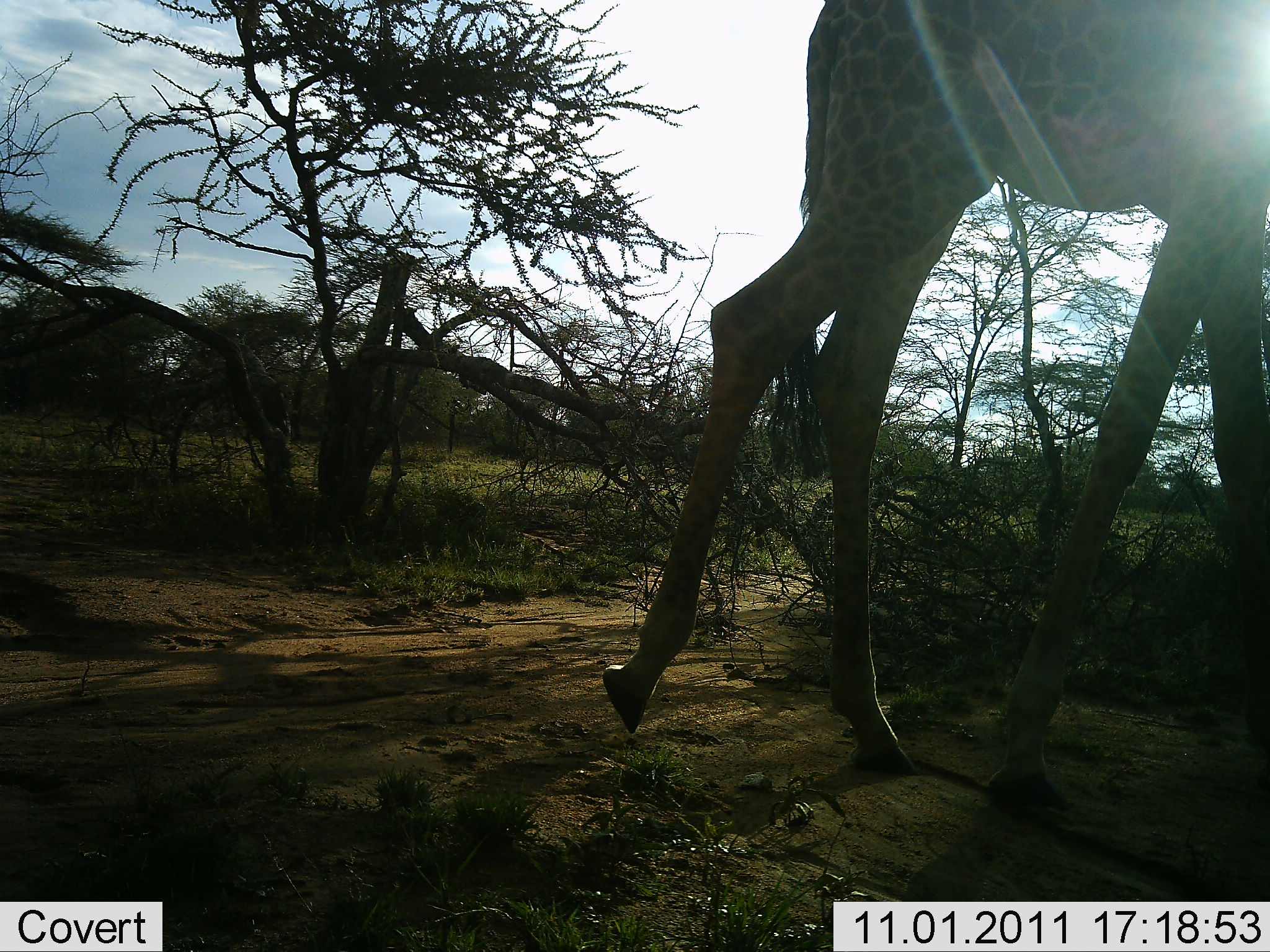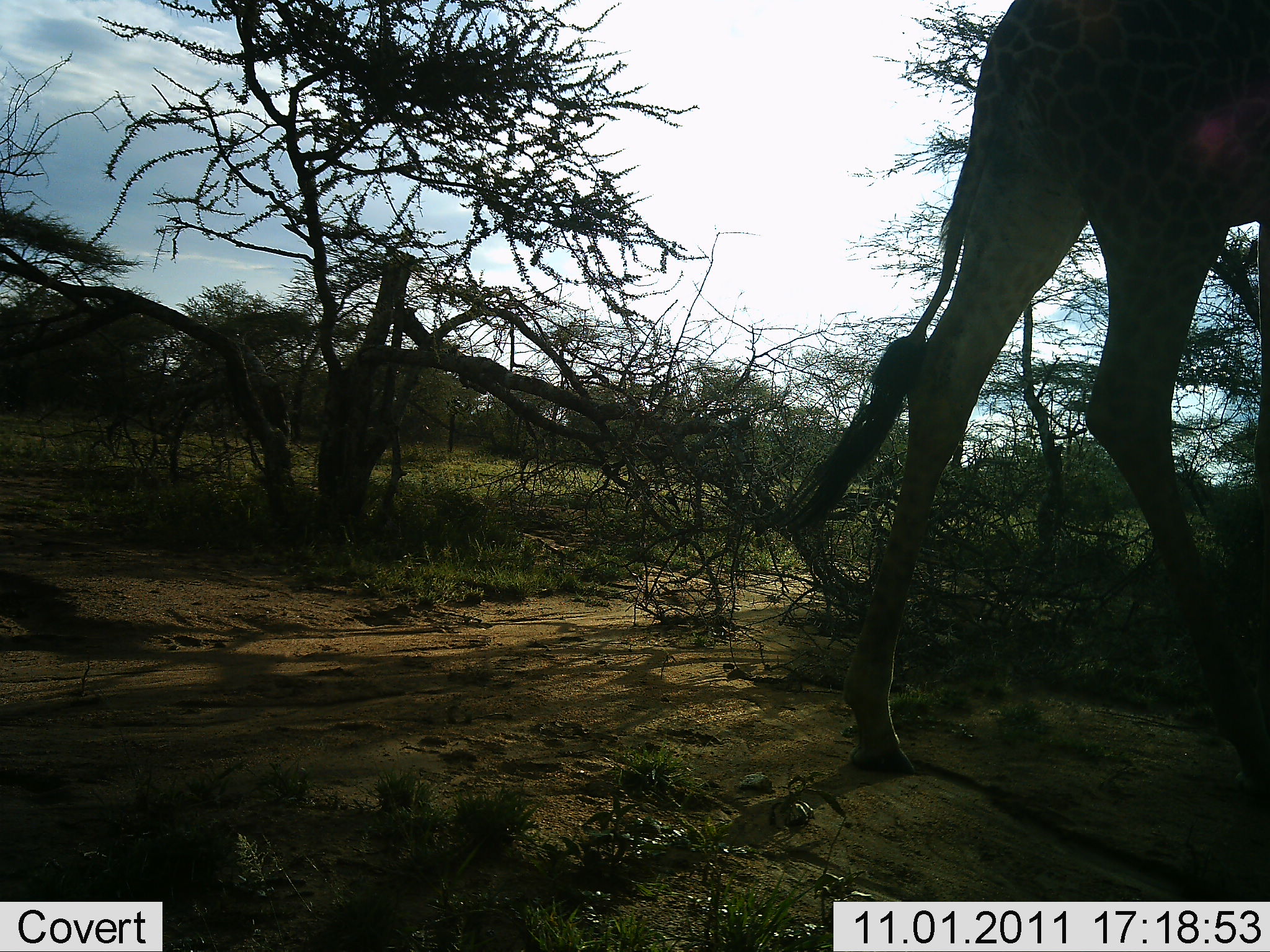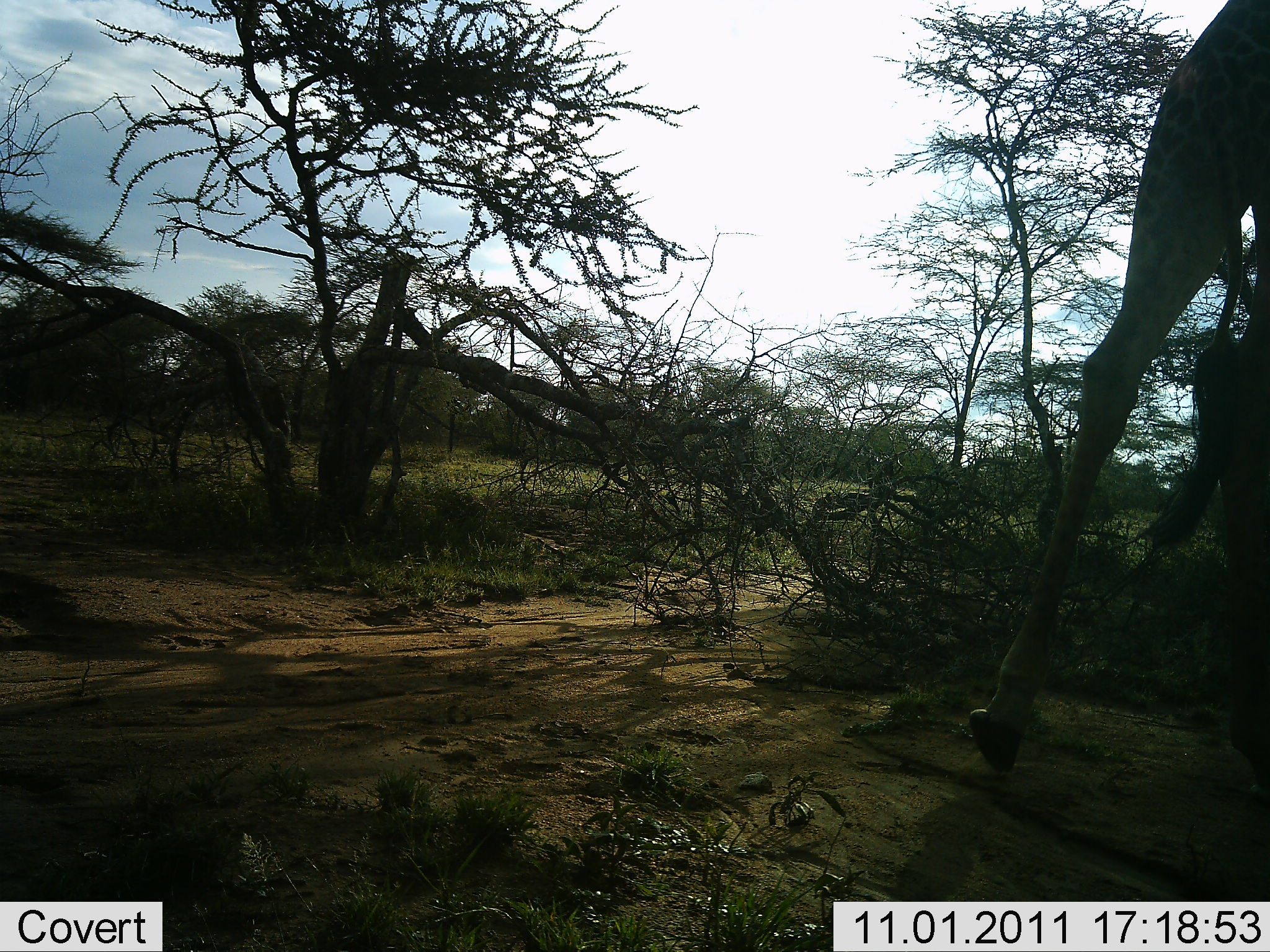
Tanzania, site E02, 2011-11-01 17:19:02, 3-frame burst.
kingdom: Animalia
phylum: Chordata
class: Mammalia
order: Artiodactyla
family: Giraffidae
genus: Giraffa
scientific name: Giraffa camelopardalis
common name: giraffe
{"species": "giraffe (Giraffa camelopardalis)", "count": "1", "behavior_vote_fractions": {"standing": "0%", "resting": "0%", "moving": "100%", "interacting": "0%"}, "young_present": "0%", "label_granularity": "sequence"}